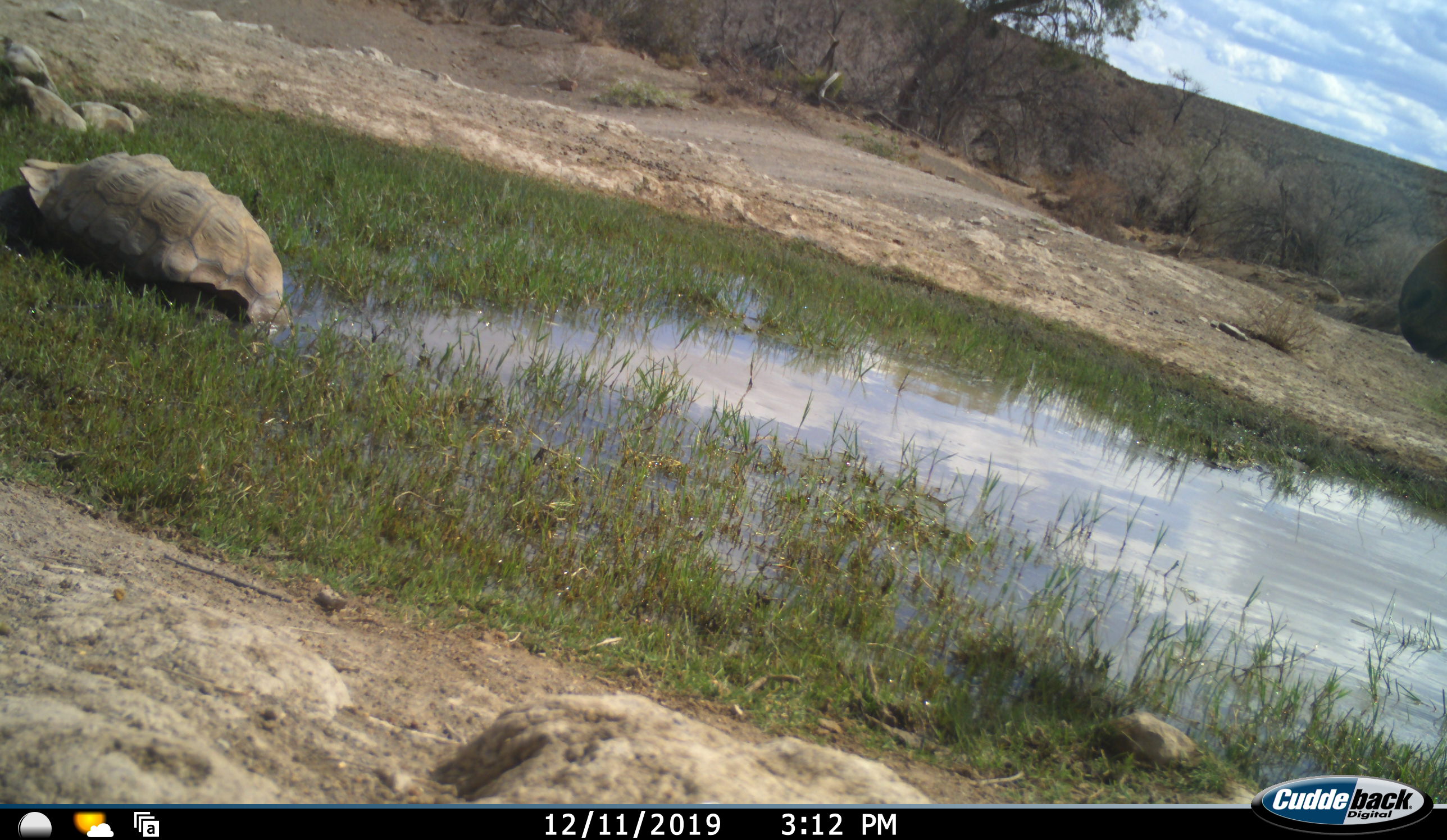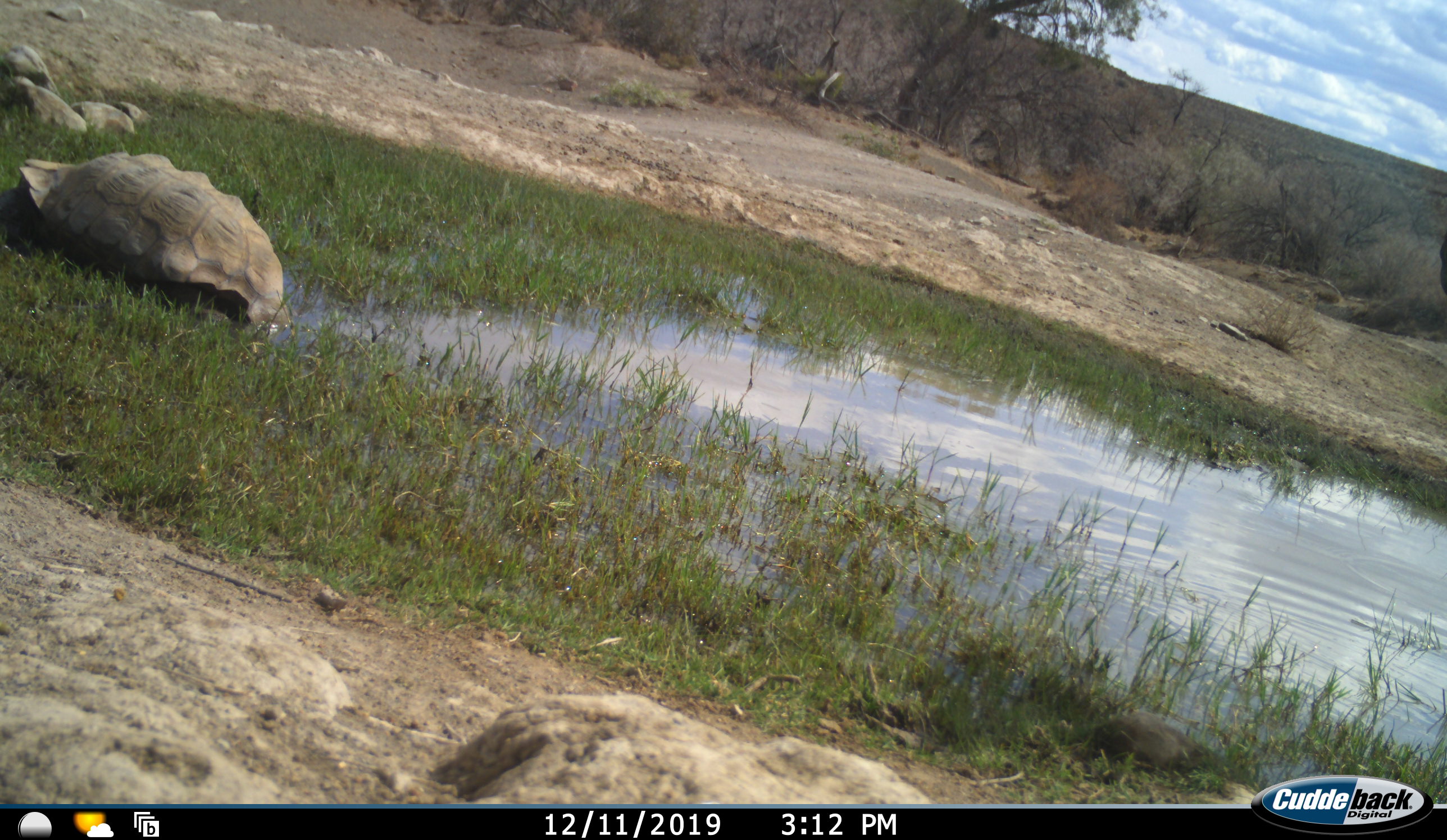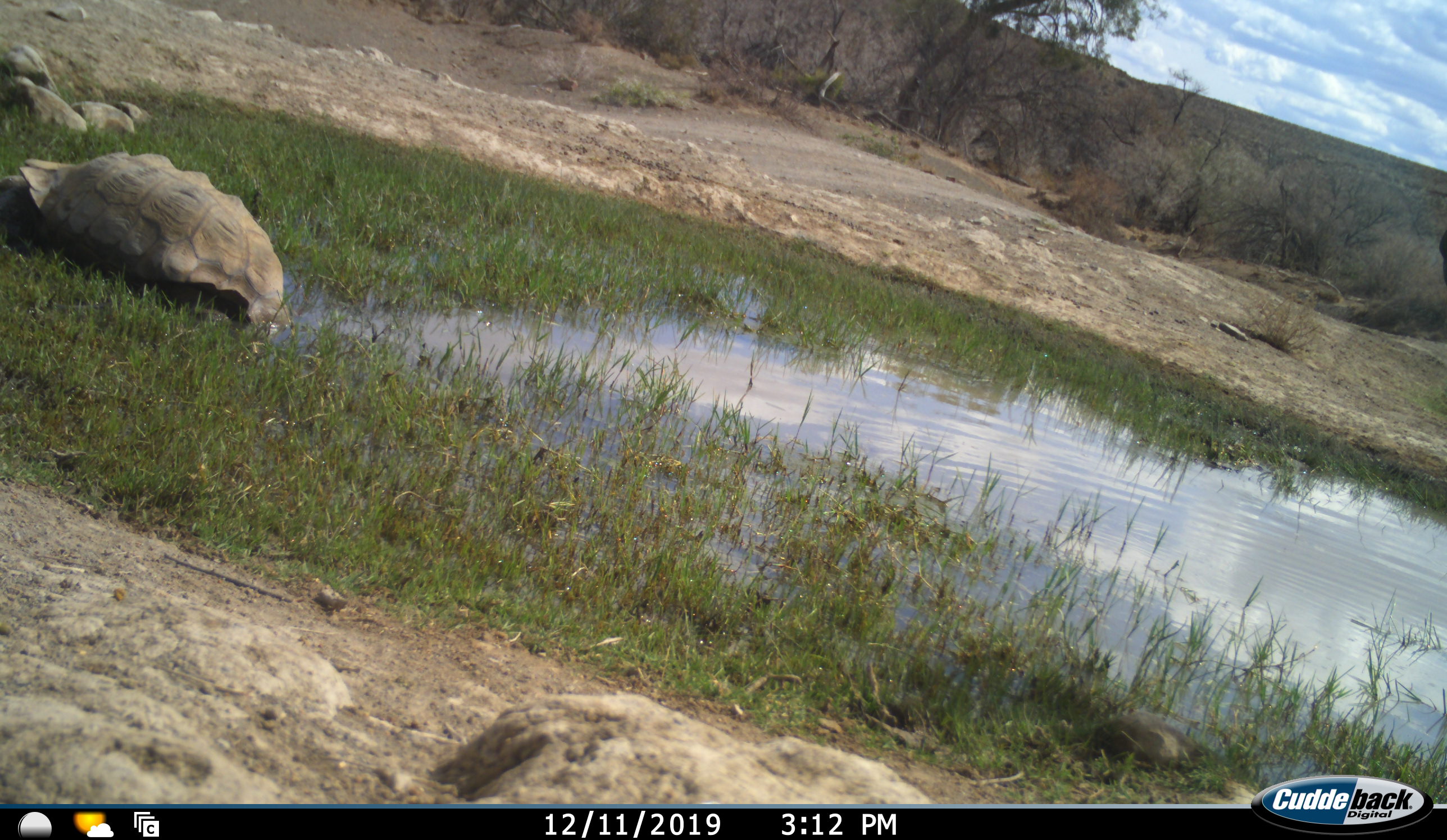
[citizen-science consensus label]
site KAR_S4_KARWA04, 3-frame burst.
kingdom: Animalia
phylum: Chordata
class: Reptilia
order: Testudines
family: Testudinidae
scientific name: Testudinidae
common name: tortoise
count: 1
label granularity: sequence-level